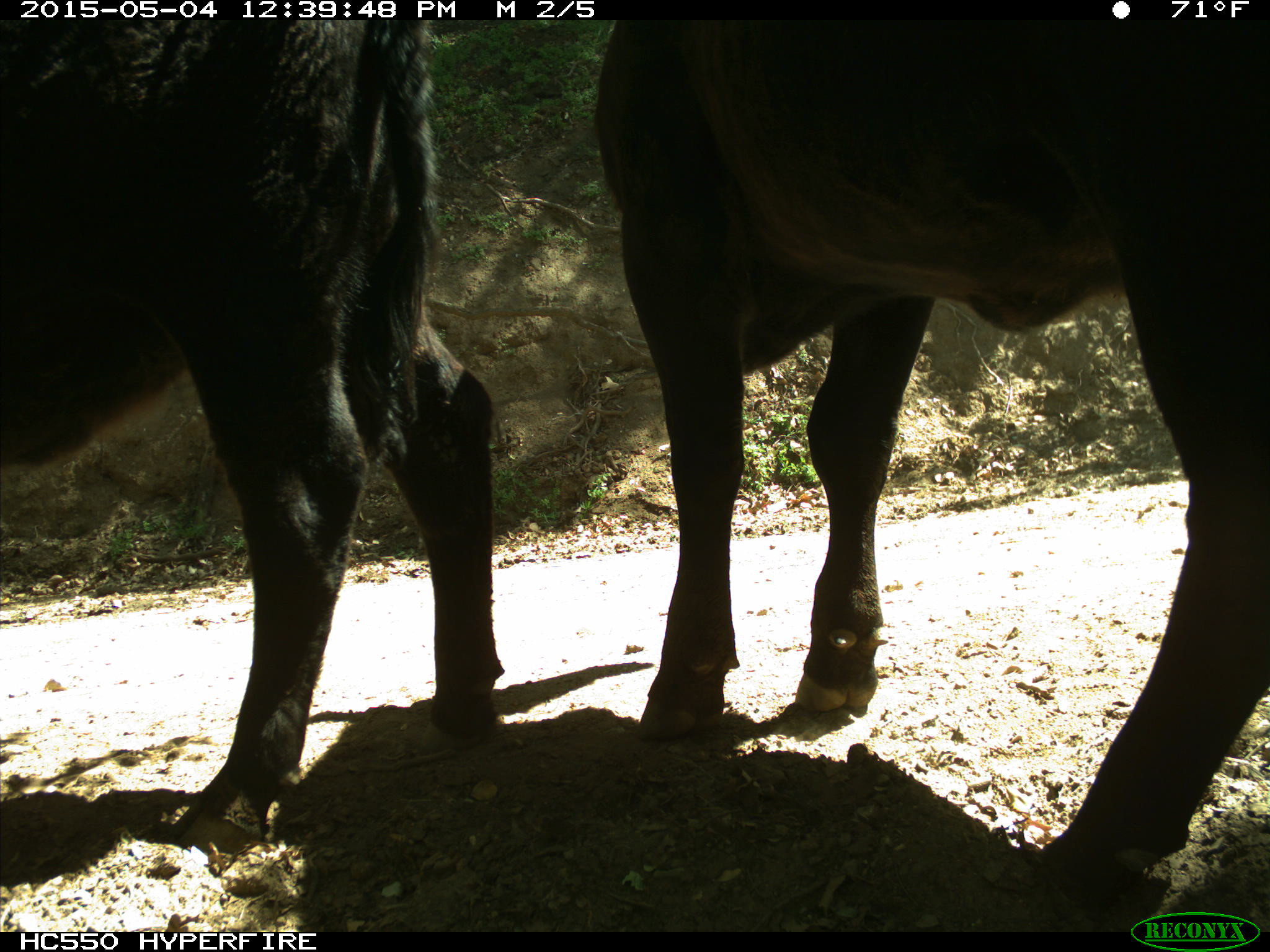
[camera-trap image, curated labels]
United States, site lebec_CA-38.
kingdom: Animalia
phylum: Chordata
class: Mammalia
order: Artiodactyla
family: Bovidae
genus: Bos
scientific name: Bos taurus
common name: domestic cow